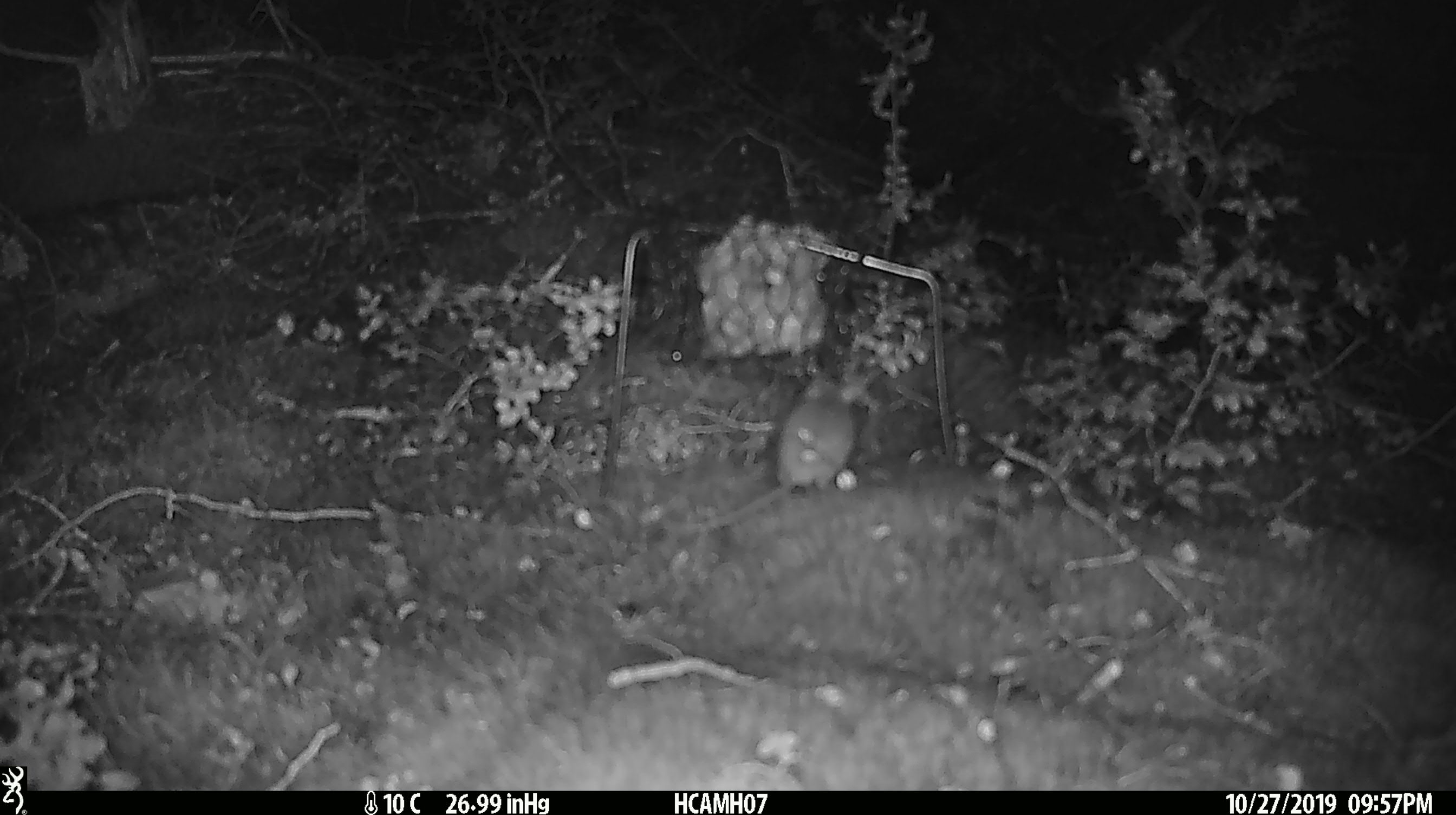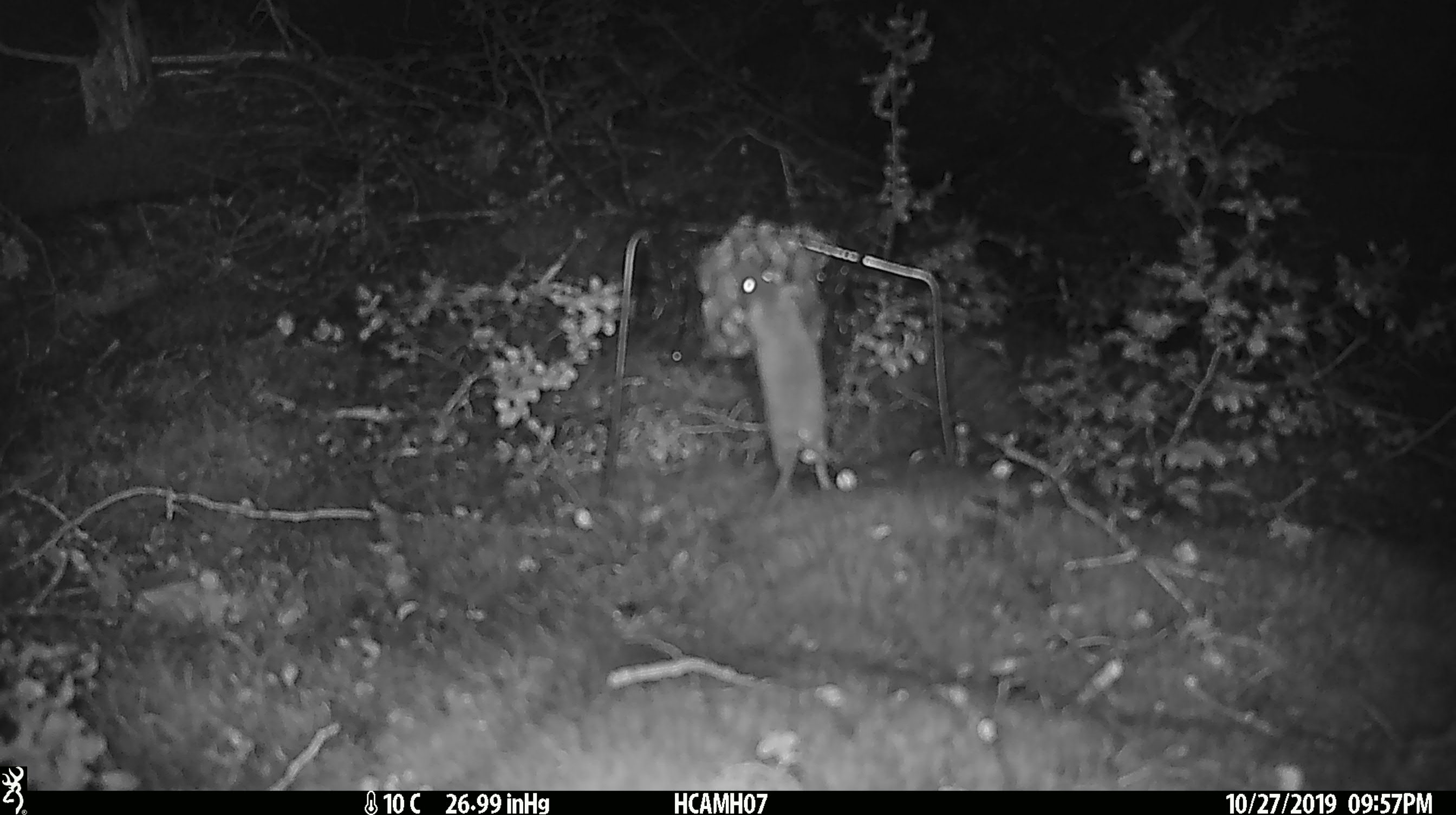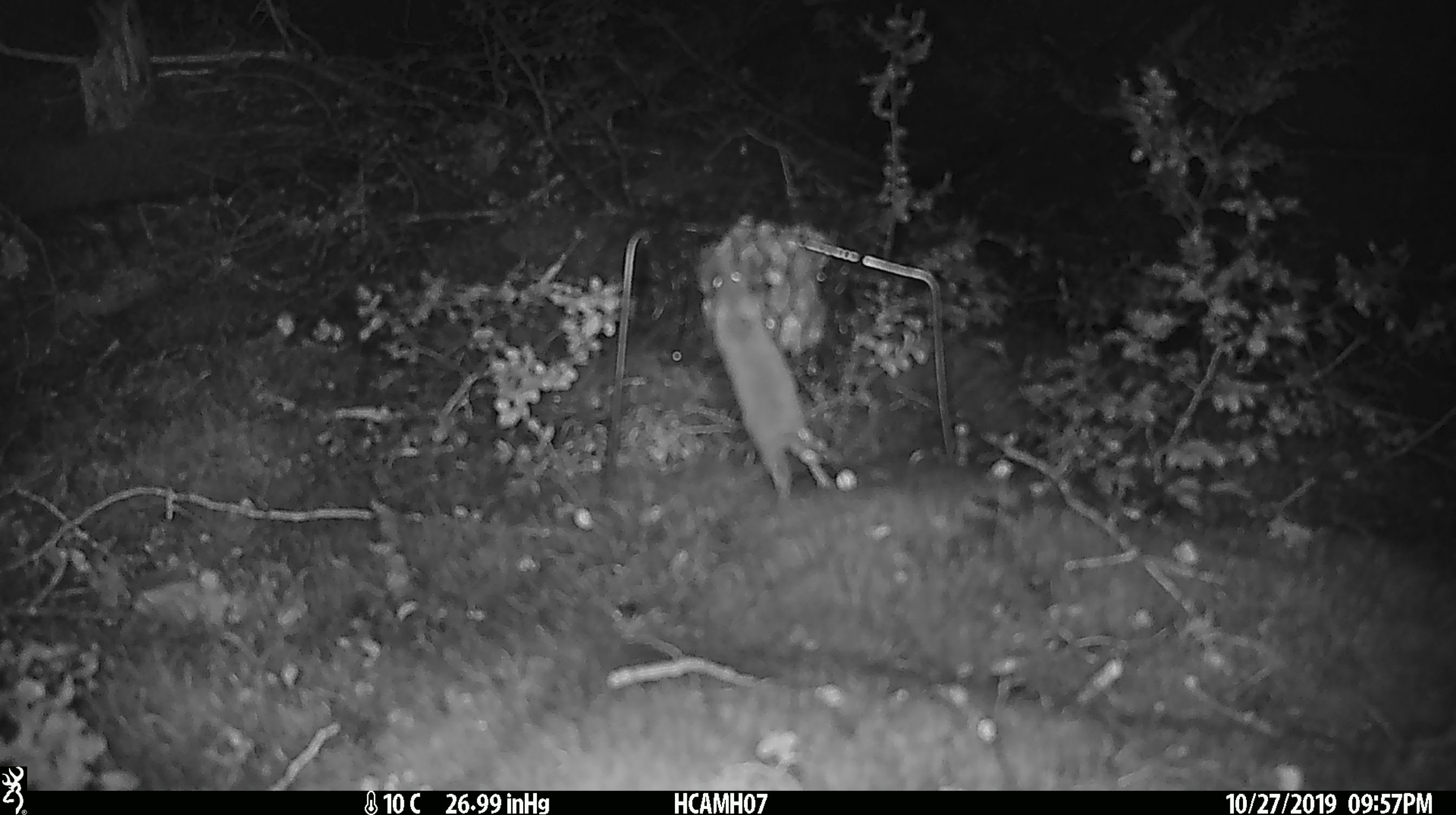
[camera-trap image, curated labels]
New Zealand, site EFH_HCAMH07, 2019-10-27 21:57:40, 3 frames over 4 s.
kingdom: Animalia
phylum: Chordata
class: Mammalia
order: Rodentia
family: Muridae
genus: Mus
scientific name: Mus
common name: mouse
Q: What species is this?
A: Mouse (Mus).